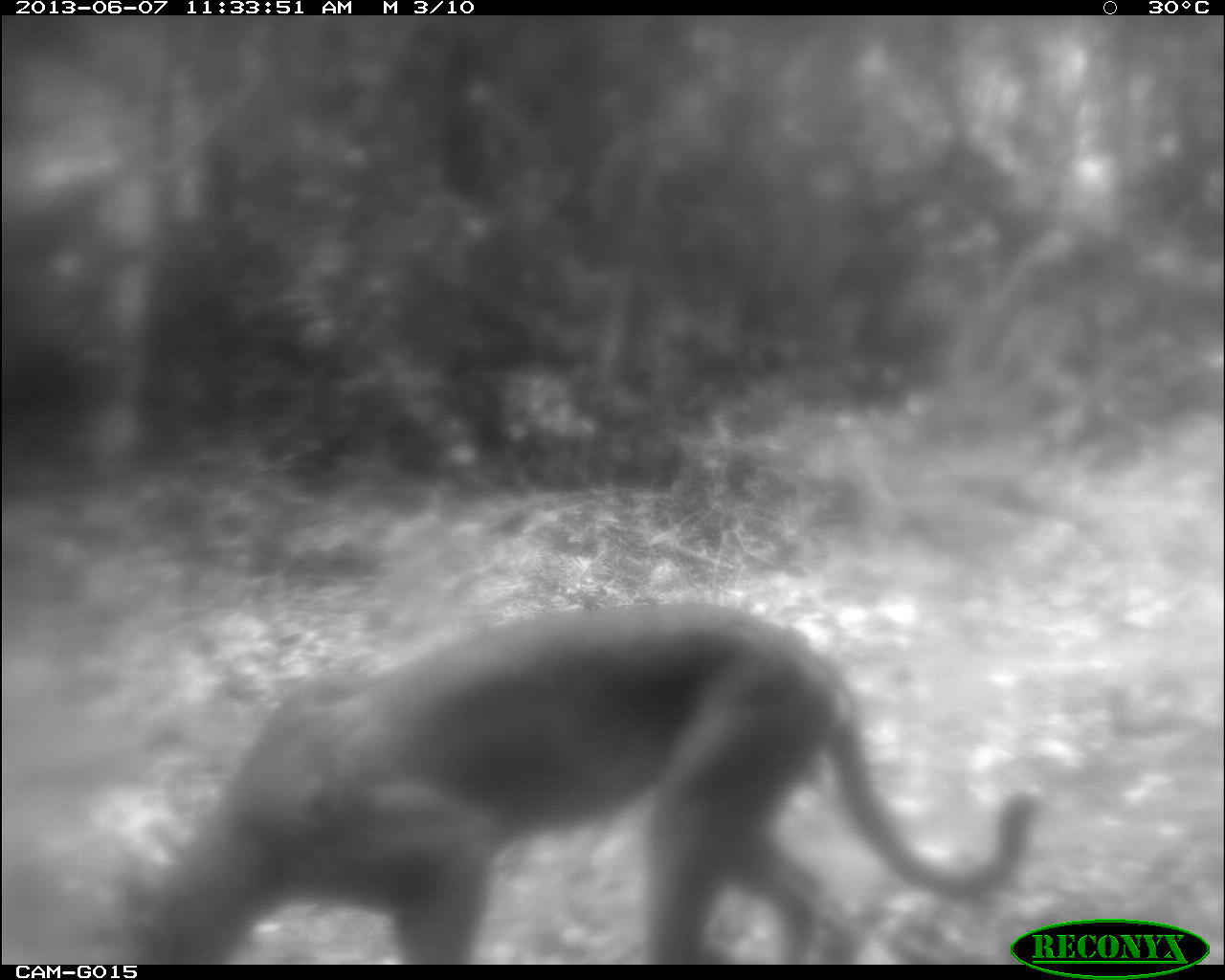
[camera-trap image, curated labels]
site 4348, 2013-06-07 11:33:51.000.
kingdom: Animalia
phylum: Chordata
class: Mammalia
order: Carnivora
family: Felidae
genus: Puma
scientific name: Puma concolor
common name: mountain lion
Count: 1.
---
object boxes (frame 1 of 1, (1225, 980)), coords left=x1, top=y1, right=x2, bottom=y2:
puma concolor: left=121, top=600, right=1038, bottom=964